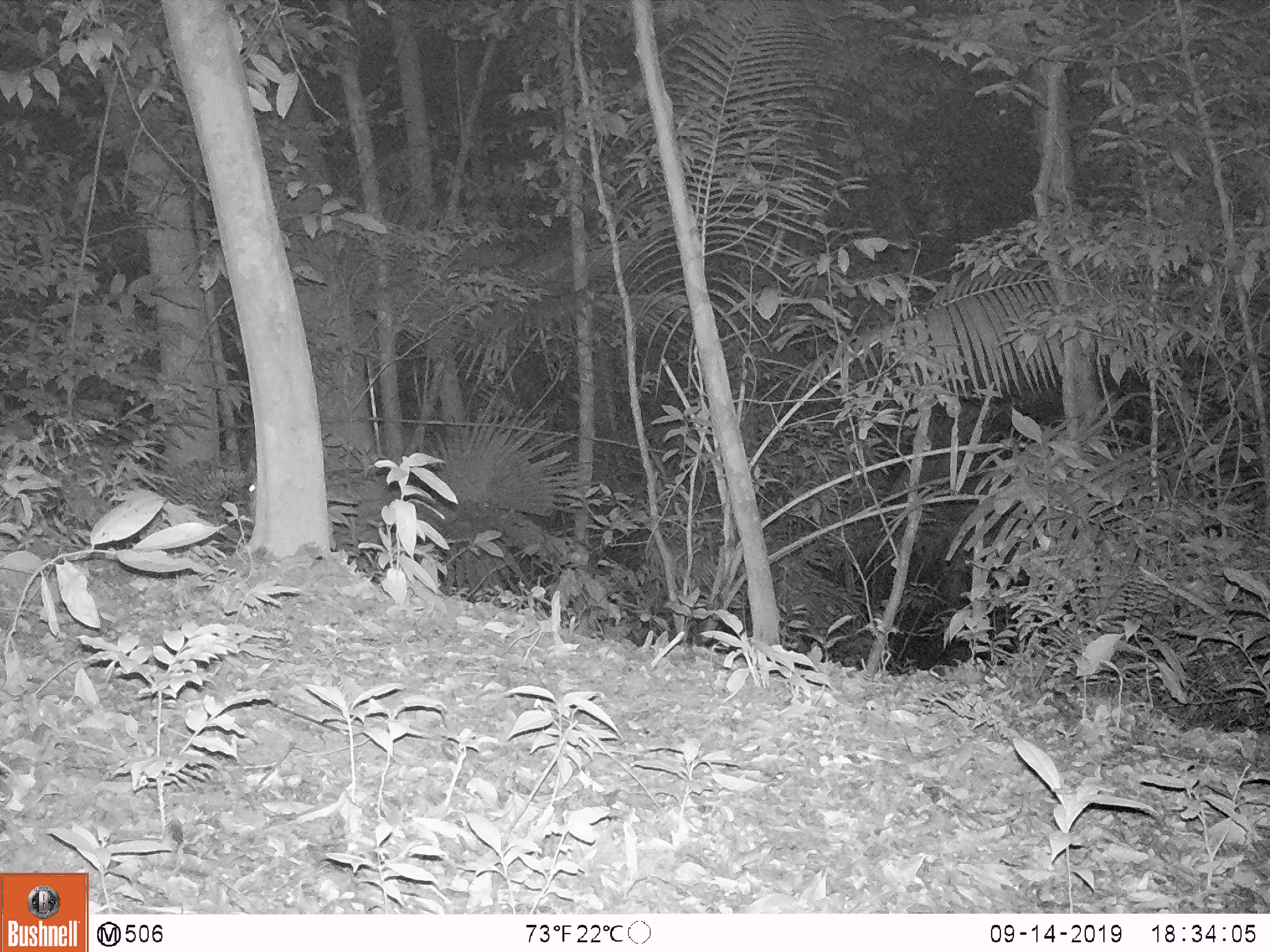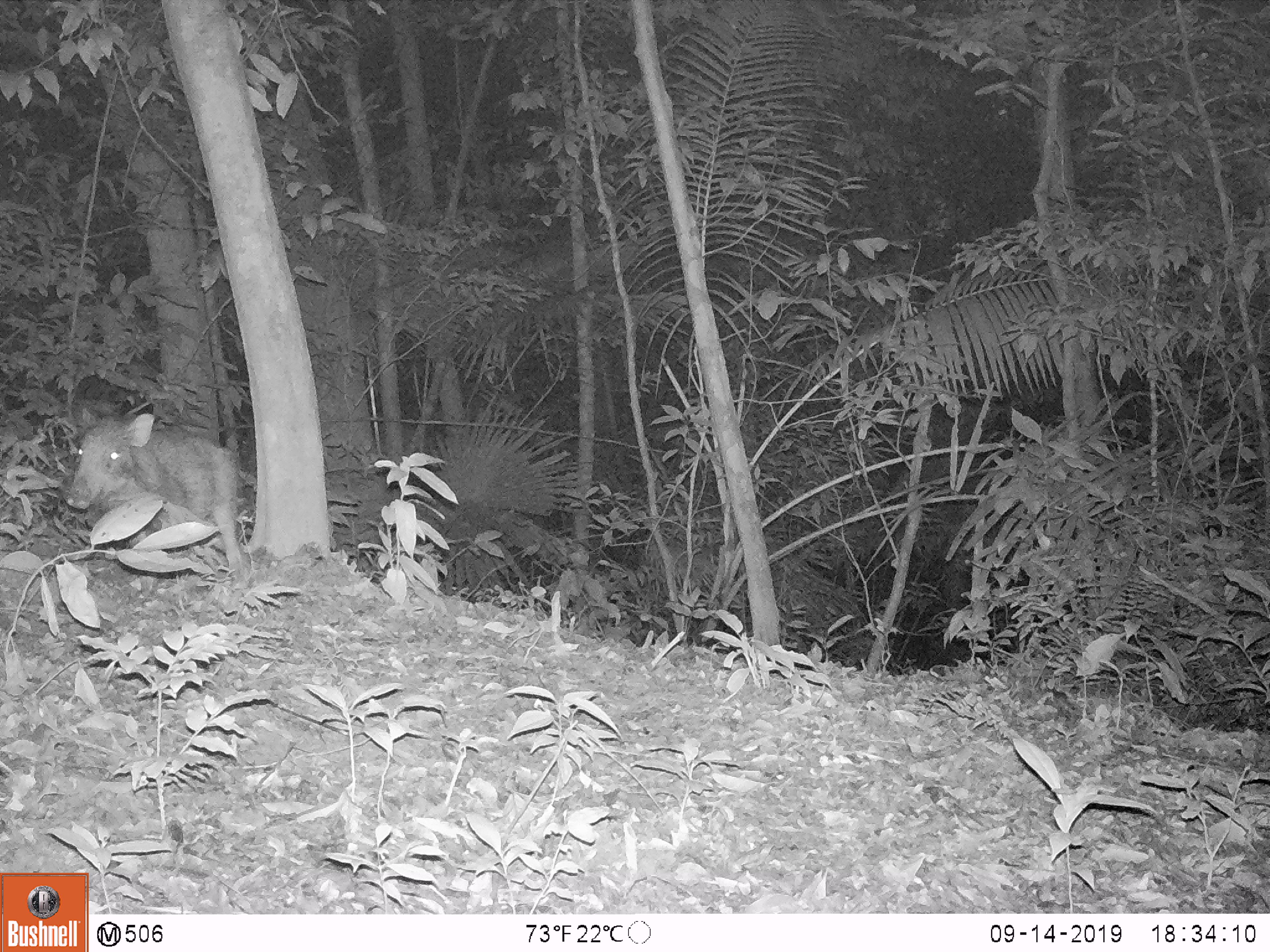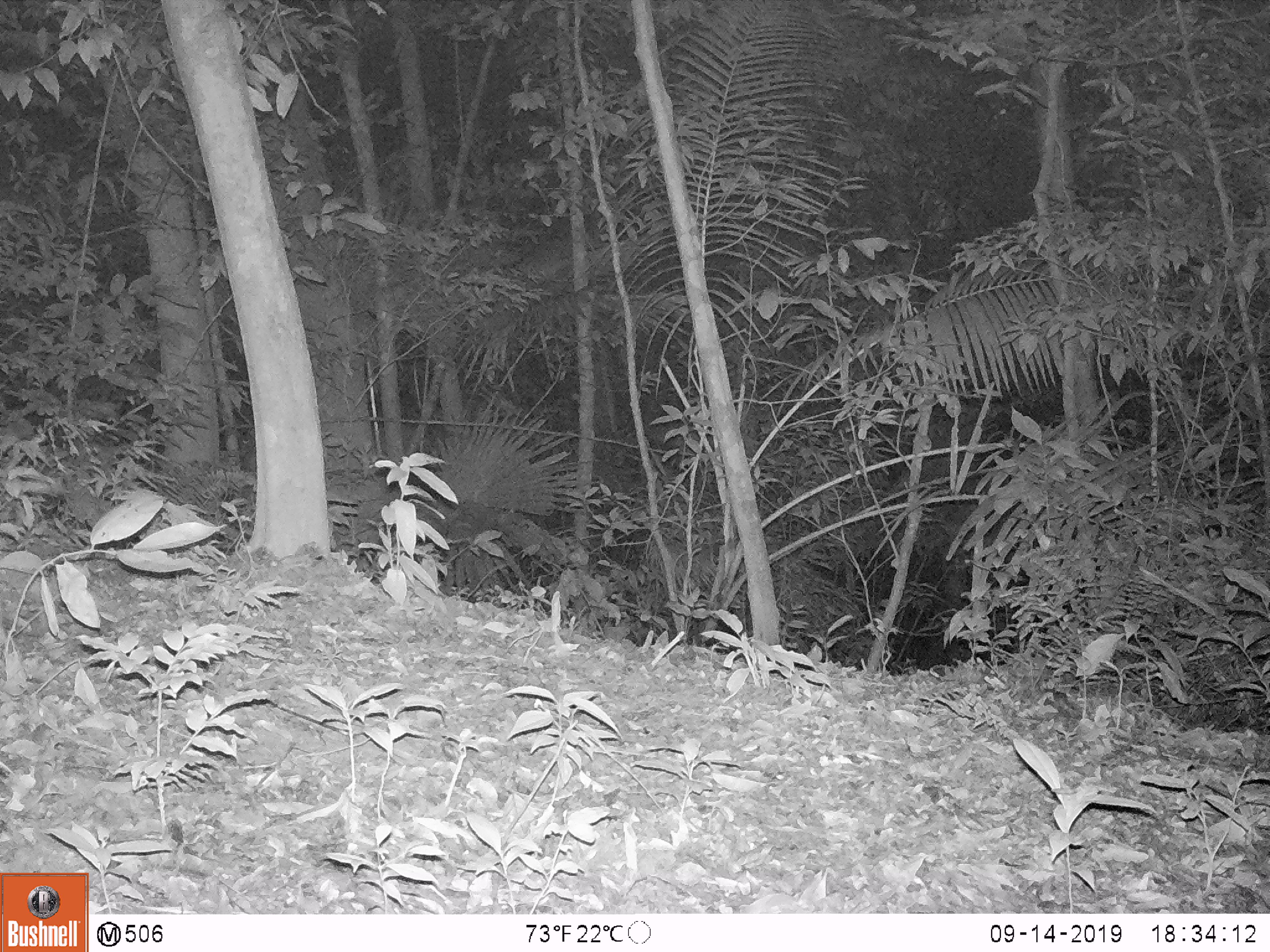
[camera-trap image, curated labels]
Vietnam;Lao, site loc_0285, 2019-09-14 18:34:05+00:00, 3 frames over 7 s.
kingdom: Animalia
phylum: Chordata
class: Mammalia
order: Artiodactyla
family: Suidae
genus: Sus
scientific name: Sus scrofa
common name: eurasian wild pig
Eurasian wild pig (Sus scrofa). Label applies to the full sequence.